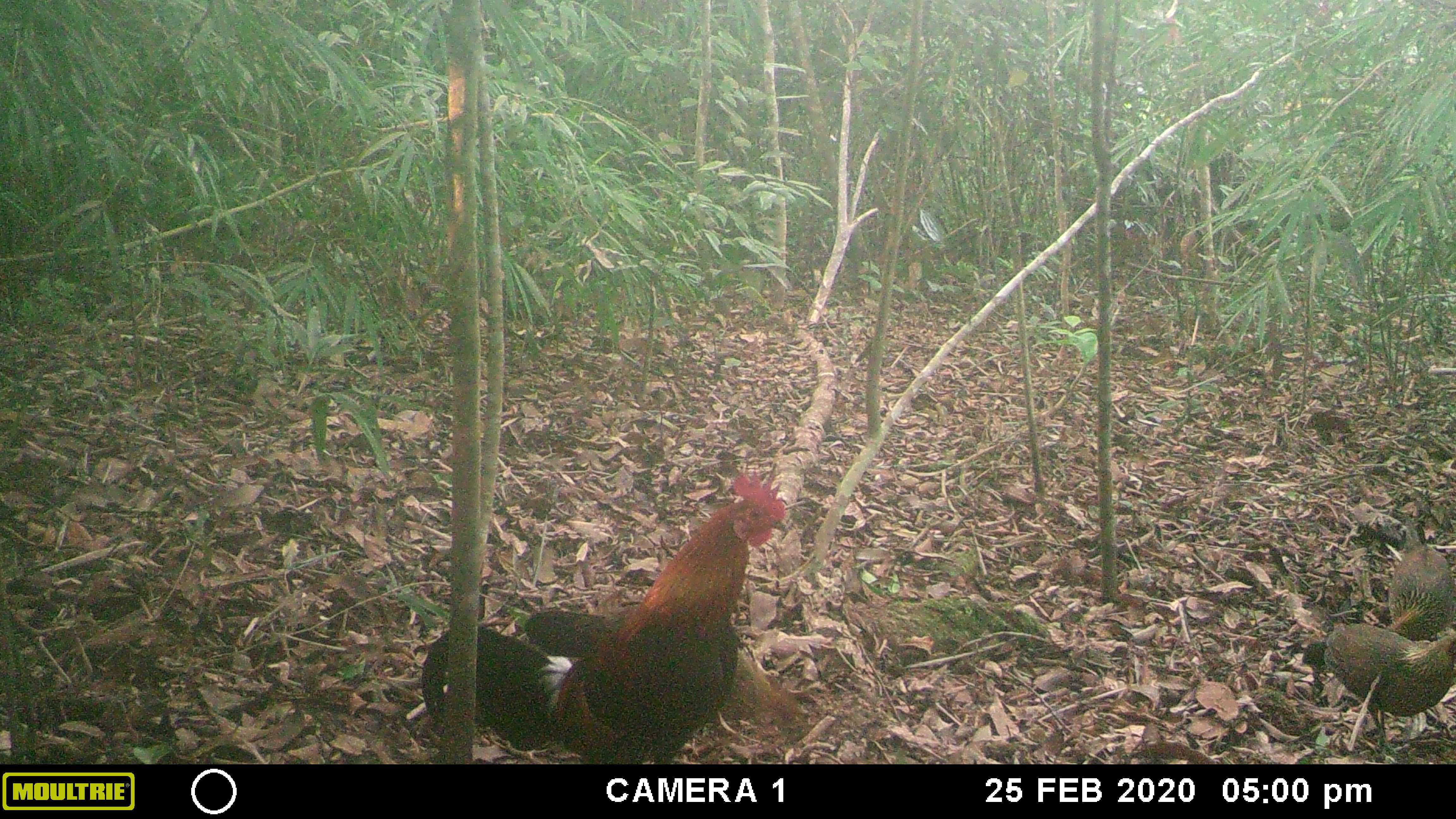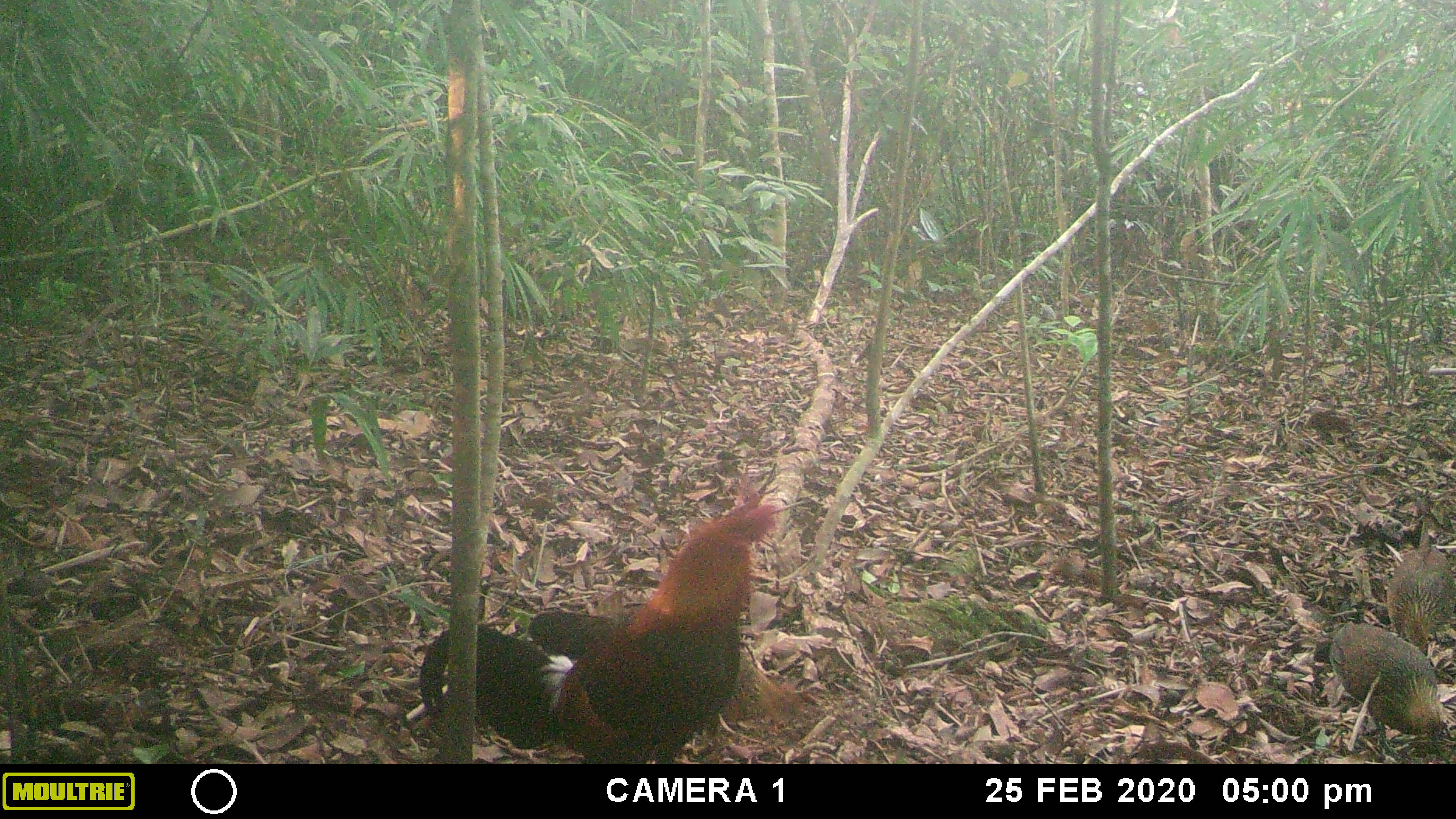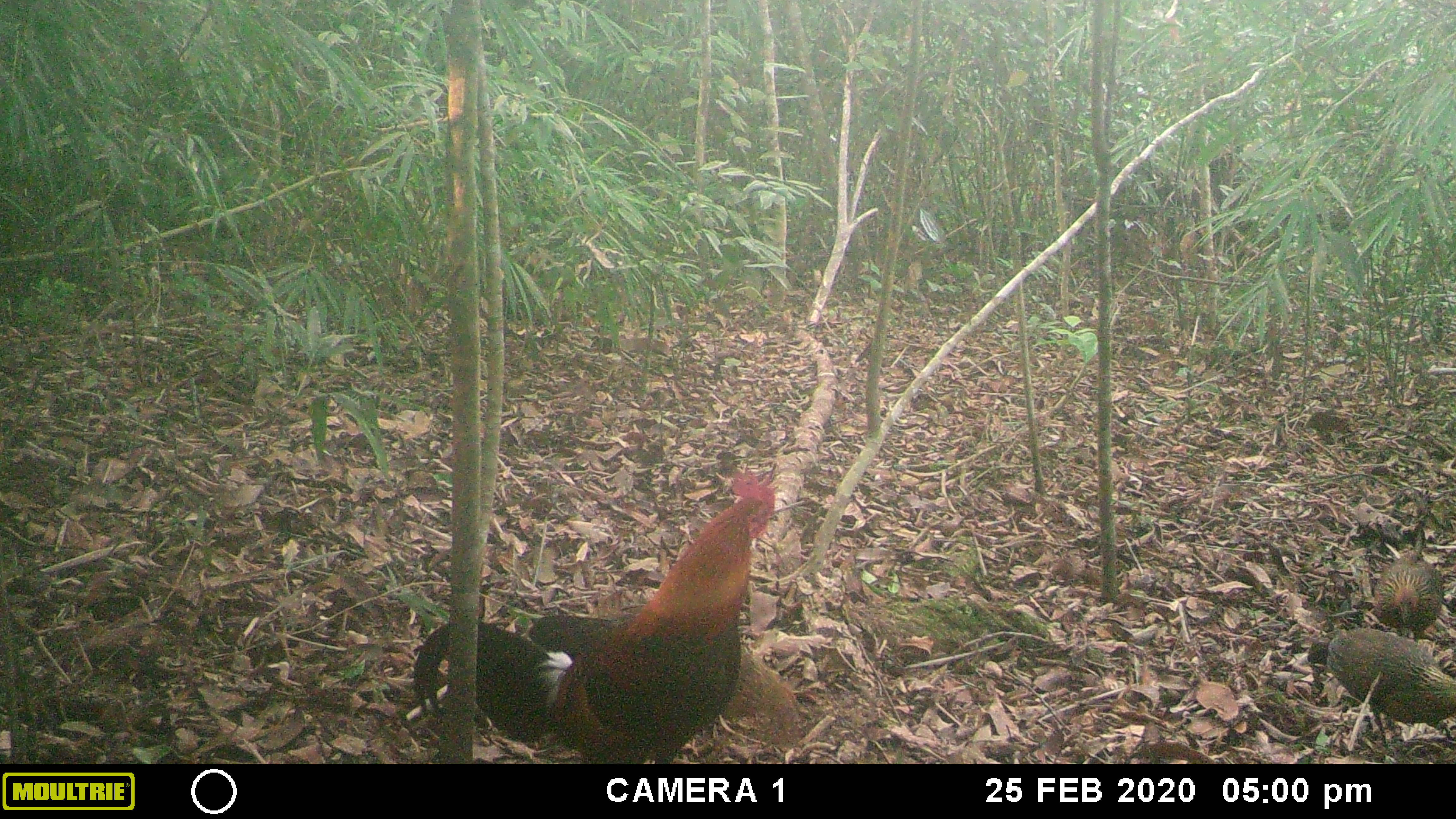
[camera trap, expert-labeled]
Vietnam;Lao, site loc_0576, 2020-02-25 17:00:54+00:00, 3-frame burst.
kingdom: Animalia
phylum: Chordata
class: Aves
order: Galliformes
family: Phasianidae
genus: Gallus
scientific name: Gallus gallus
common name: red junglefowl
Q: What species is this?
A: Red junglefowl (Gallus gallus).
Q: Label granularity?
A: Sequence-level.